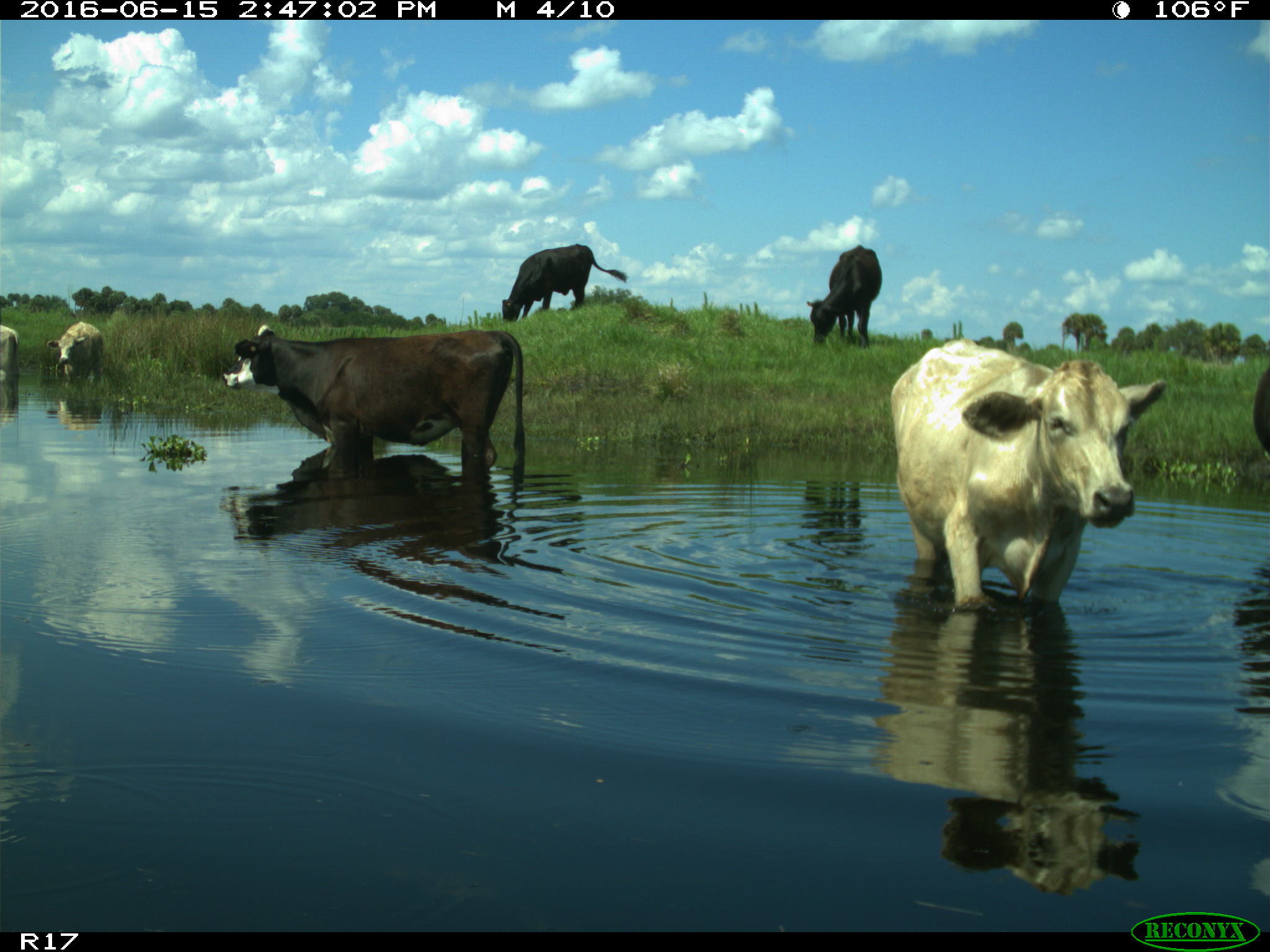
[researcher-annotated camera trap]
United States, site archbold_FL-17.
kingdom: Animalia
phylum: Chordata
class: Mammalia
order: Artiodactyla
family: Bovidae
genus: Bos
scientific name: Bos taurus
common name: domestic cow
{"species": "Bos taurus (domestic cow)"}